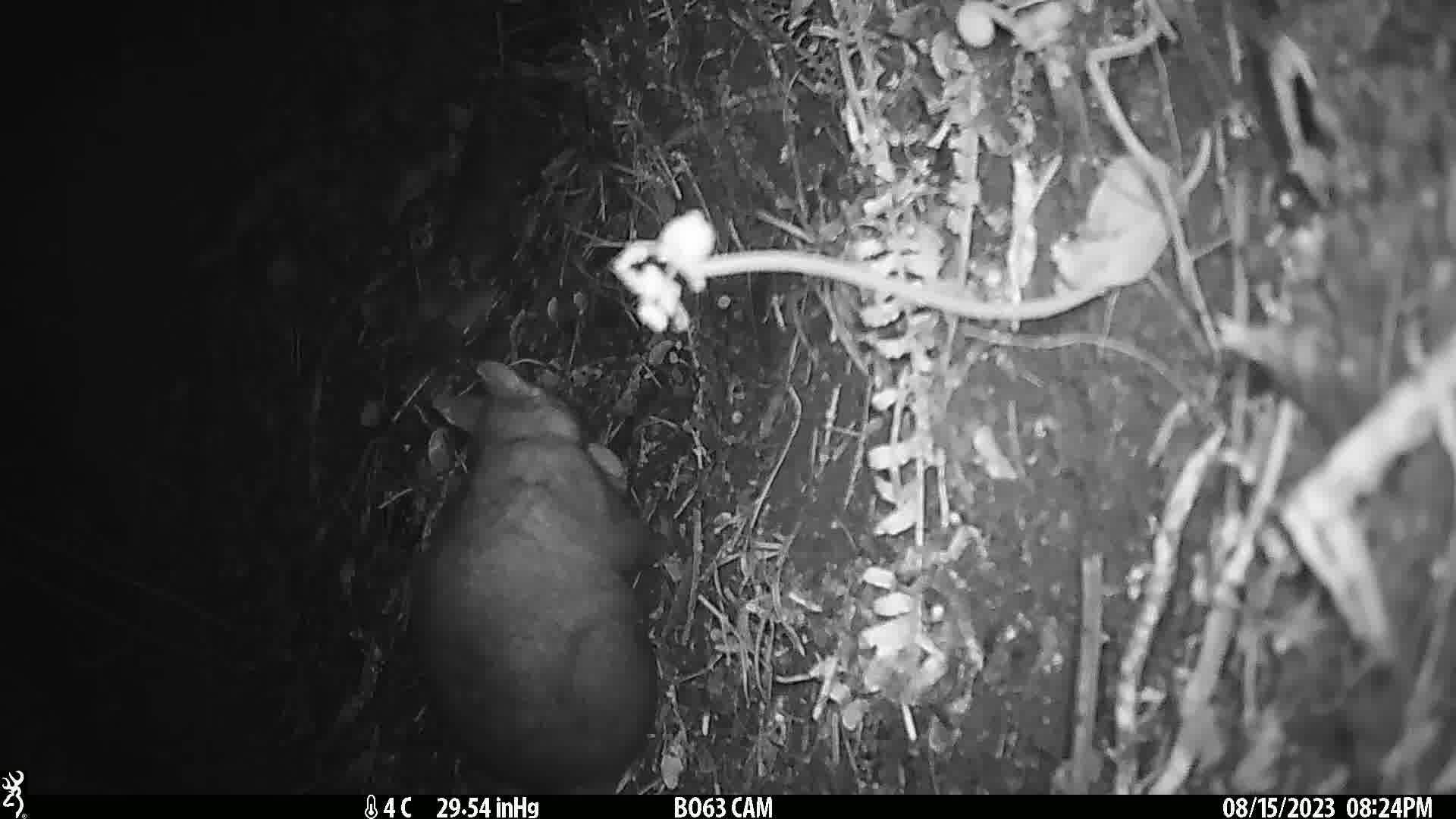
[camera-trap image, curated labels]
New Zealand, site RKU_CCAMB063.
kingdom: Animalia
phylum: Chordata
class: Mammalia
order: Diprotodontia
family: Phalangeridae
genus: Trichosurus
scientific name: Trichosurus vulpecula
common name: common brushtail possum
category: possum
Possum (common brushtail possum) (Trichosurus vulpecula).